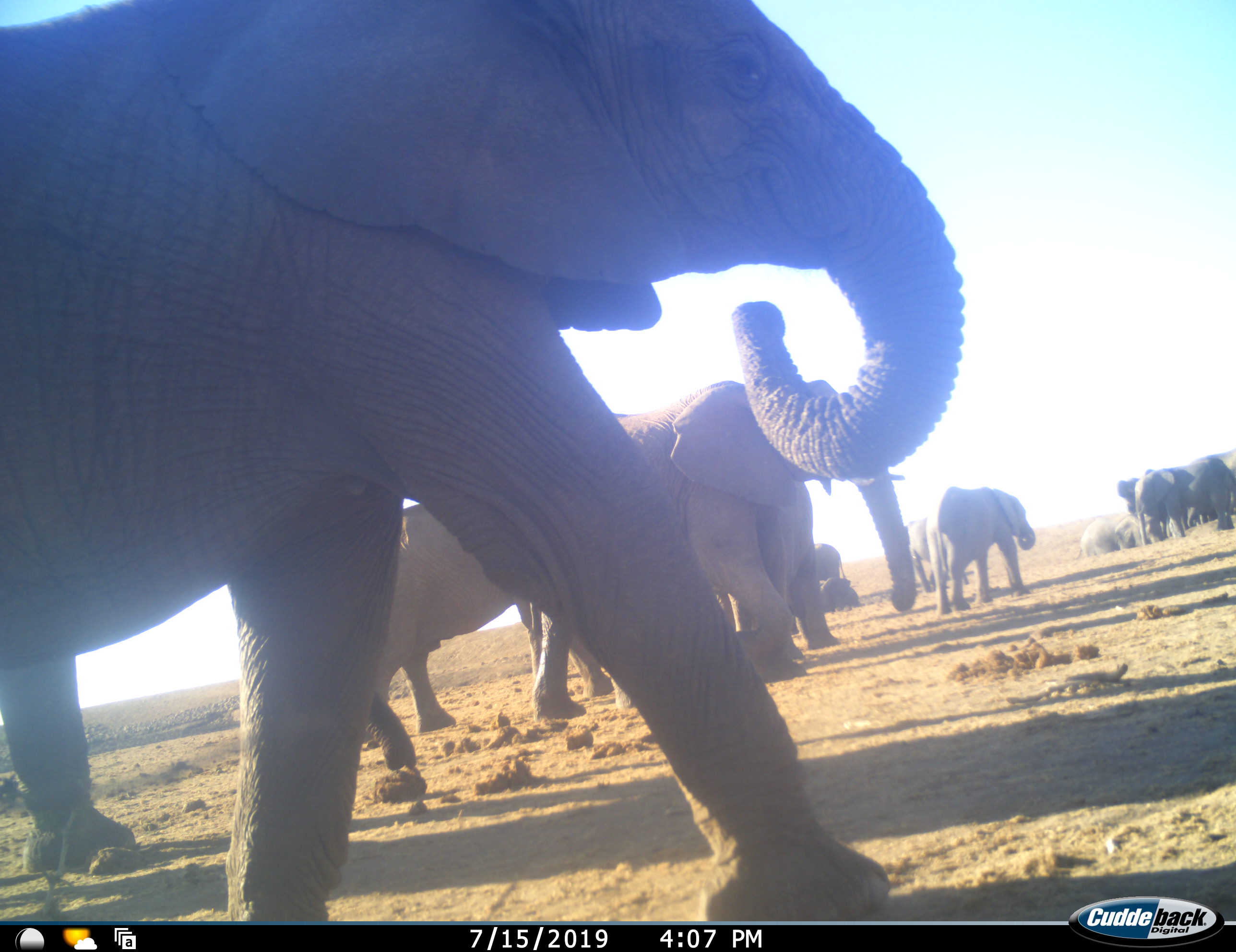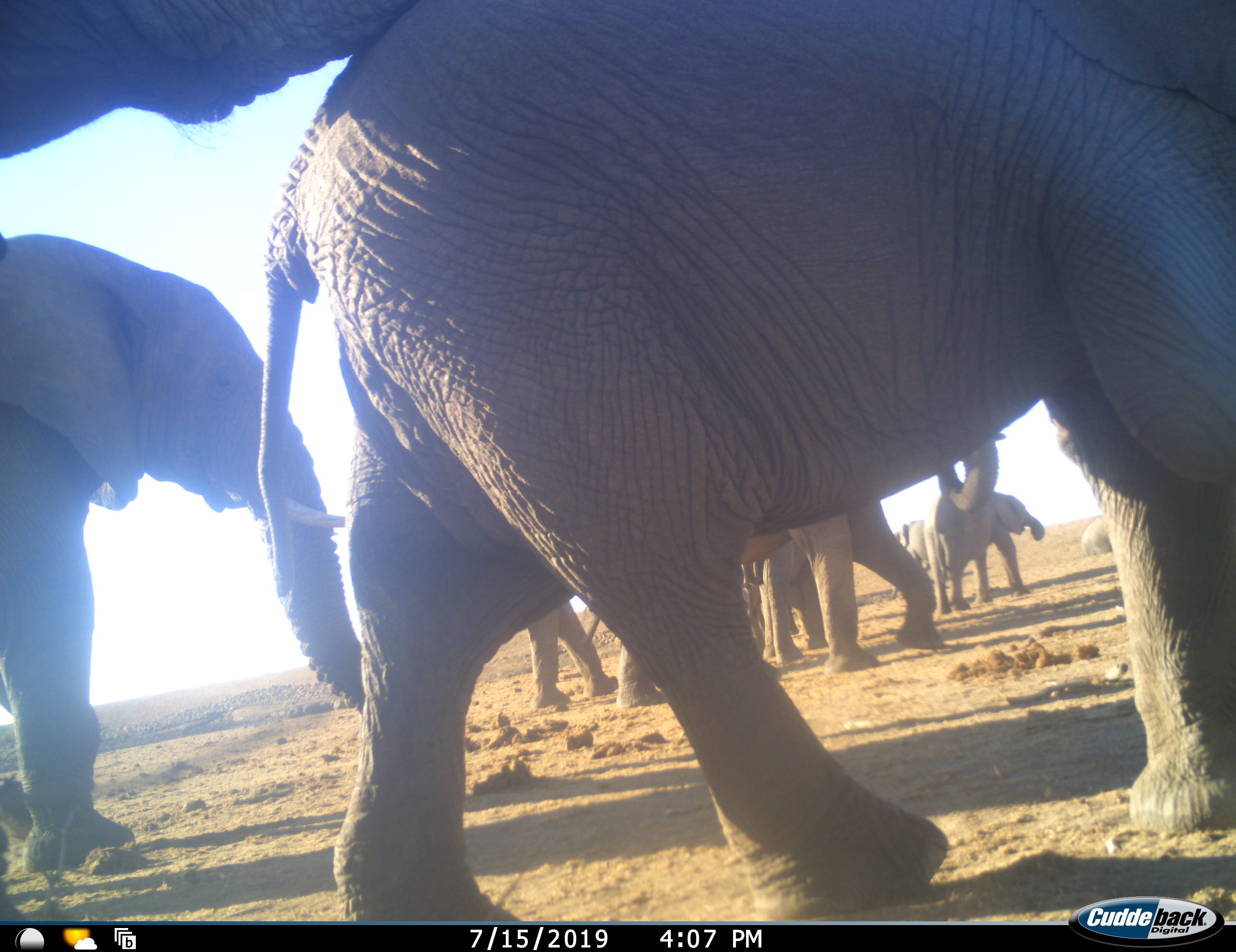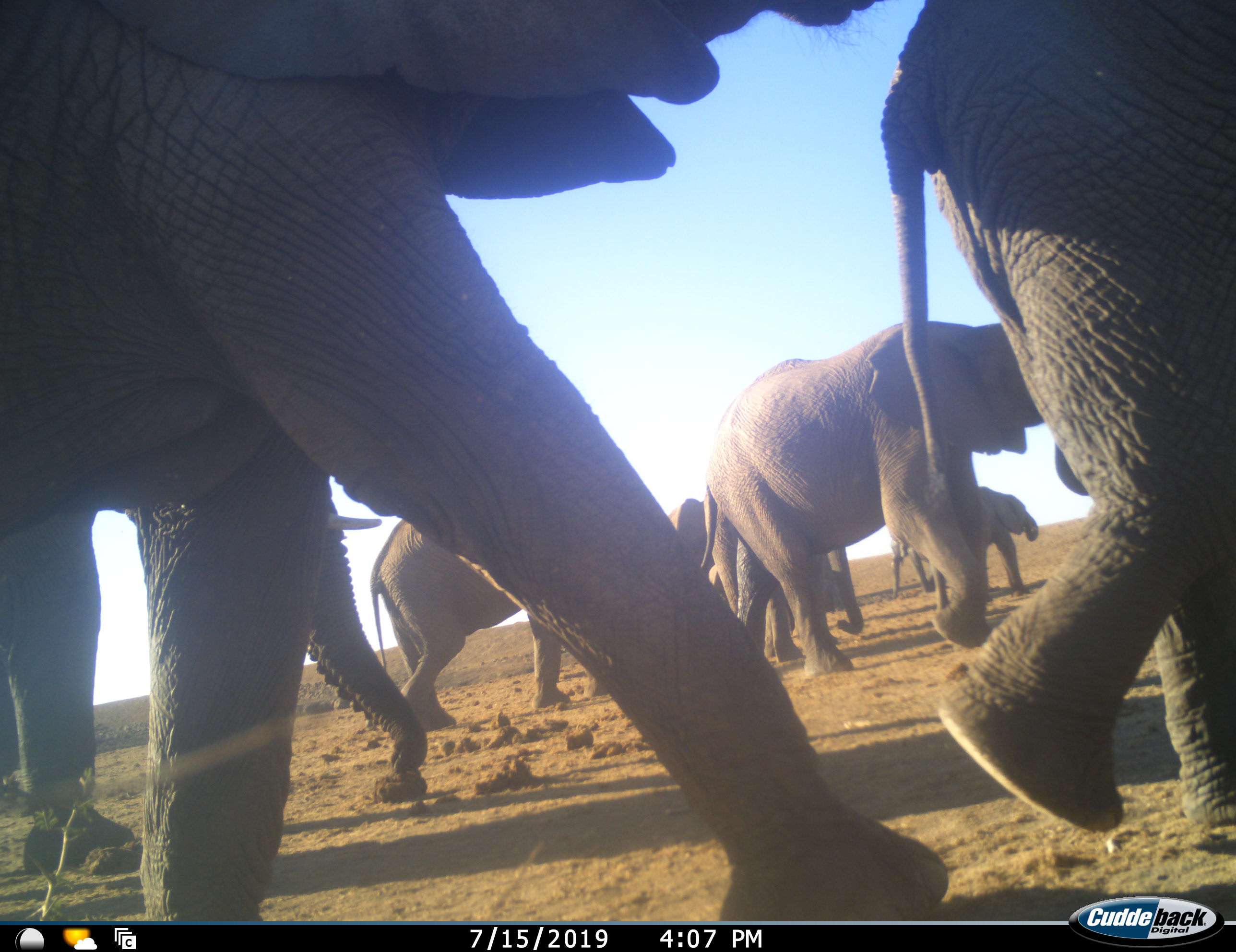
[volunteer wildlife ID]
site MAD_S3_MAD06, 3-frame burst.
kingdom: Animalia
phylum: Chordata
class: Mammalia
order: Proboscidea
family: Elephantidae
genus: Loxodonta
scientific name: Loxodonta africana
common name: african bush elephant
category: elephant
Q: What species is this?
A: Elephant (african bush elephant) (Loxodonta africana).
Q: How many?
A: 11-50.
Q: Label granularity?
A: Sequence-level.